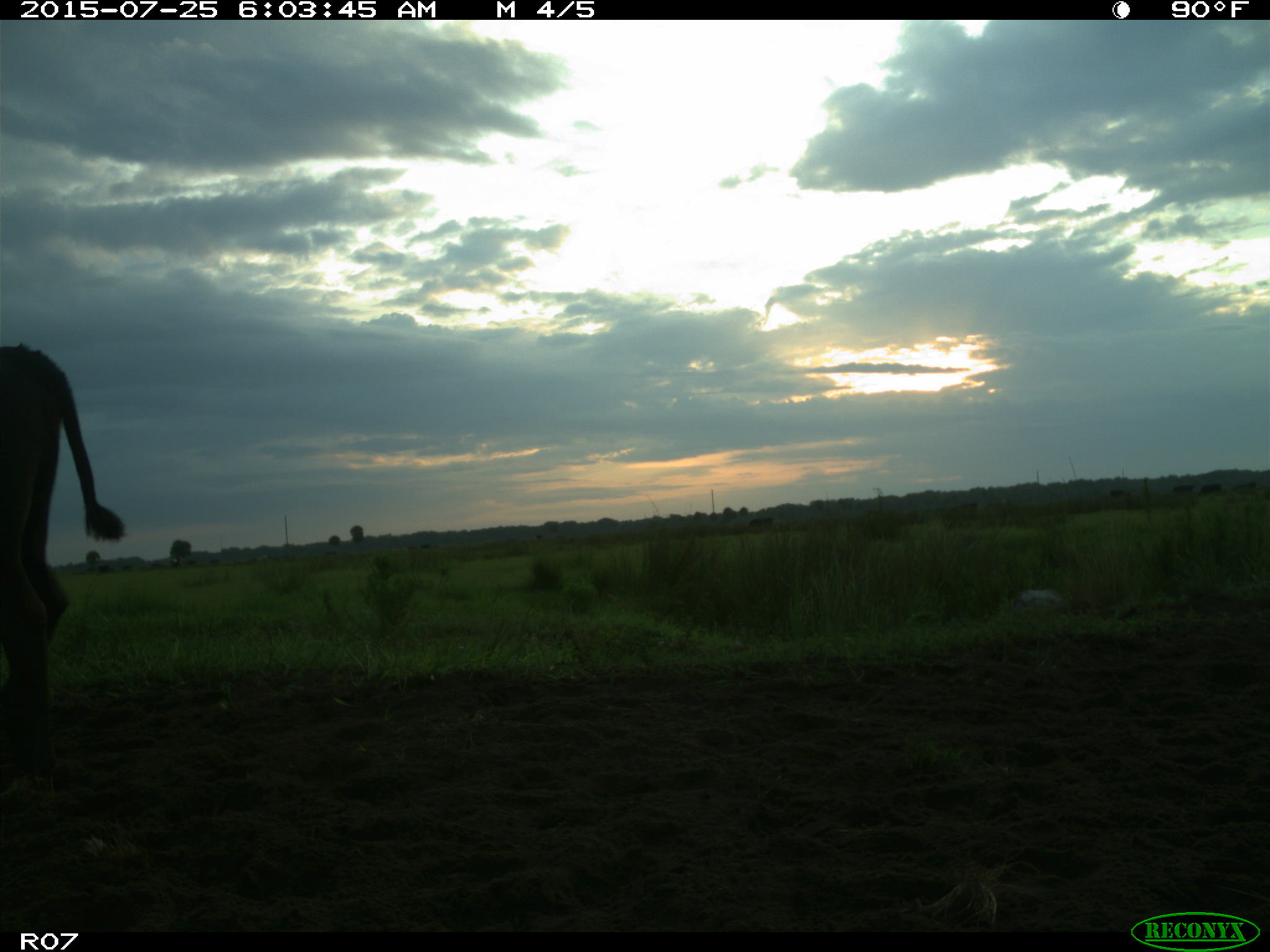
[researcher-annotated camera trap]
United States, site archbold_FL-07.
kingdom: Animalia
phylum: Chordata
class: Mammalia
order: Artiodactyla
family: Bovidae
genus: Bos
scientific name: Bos taurus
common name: domestic cow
Bos taurus (domestic cow).